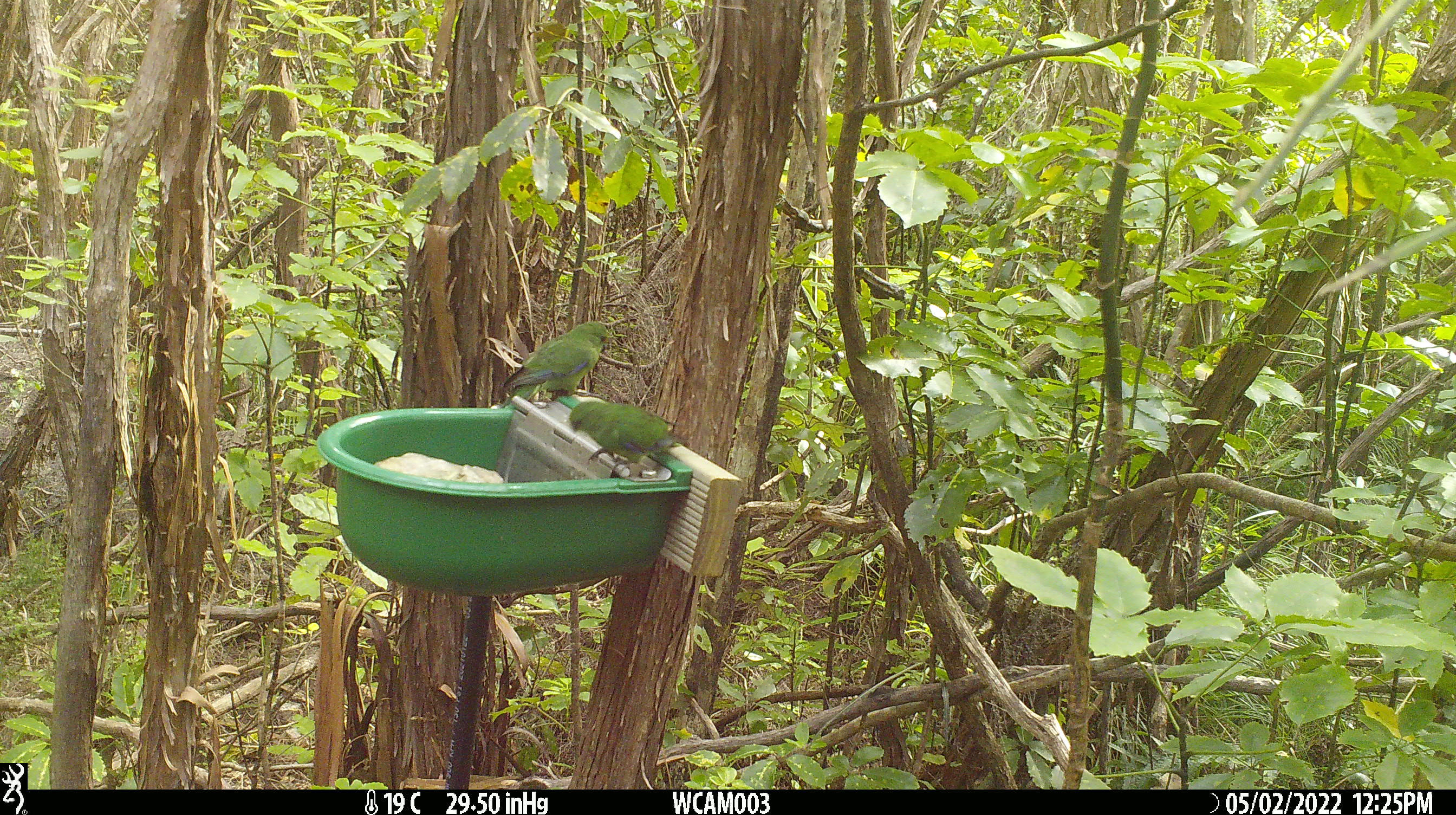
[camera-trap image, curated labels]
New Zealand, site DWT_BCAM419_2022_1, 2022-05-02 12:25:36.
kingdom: Animalia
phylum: Chordata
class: Aves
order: Psittaciformes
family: Psittaculidae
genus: Cyanoramphus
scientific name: Cyanoramphus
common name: parakeet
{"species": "parakeet (Cyanoramphus)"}